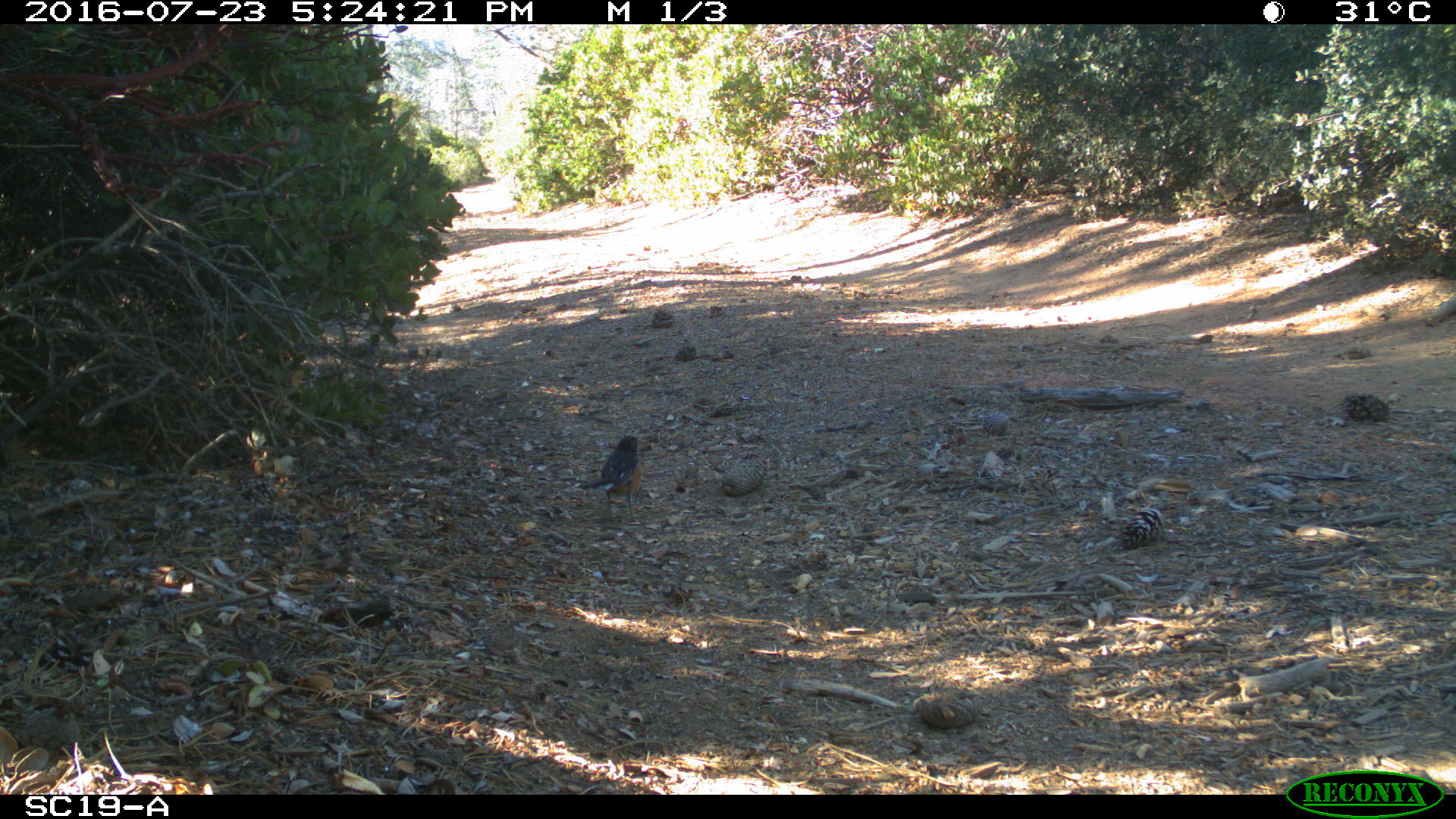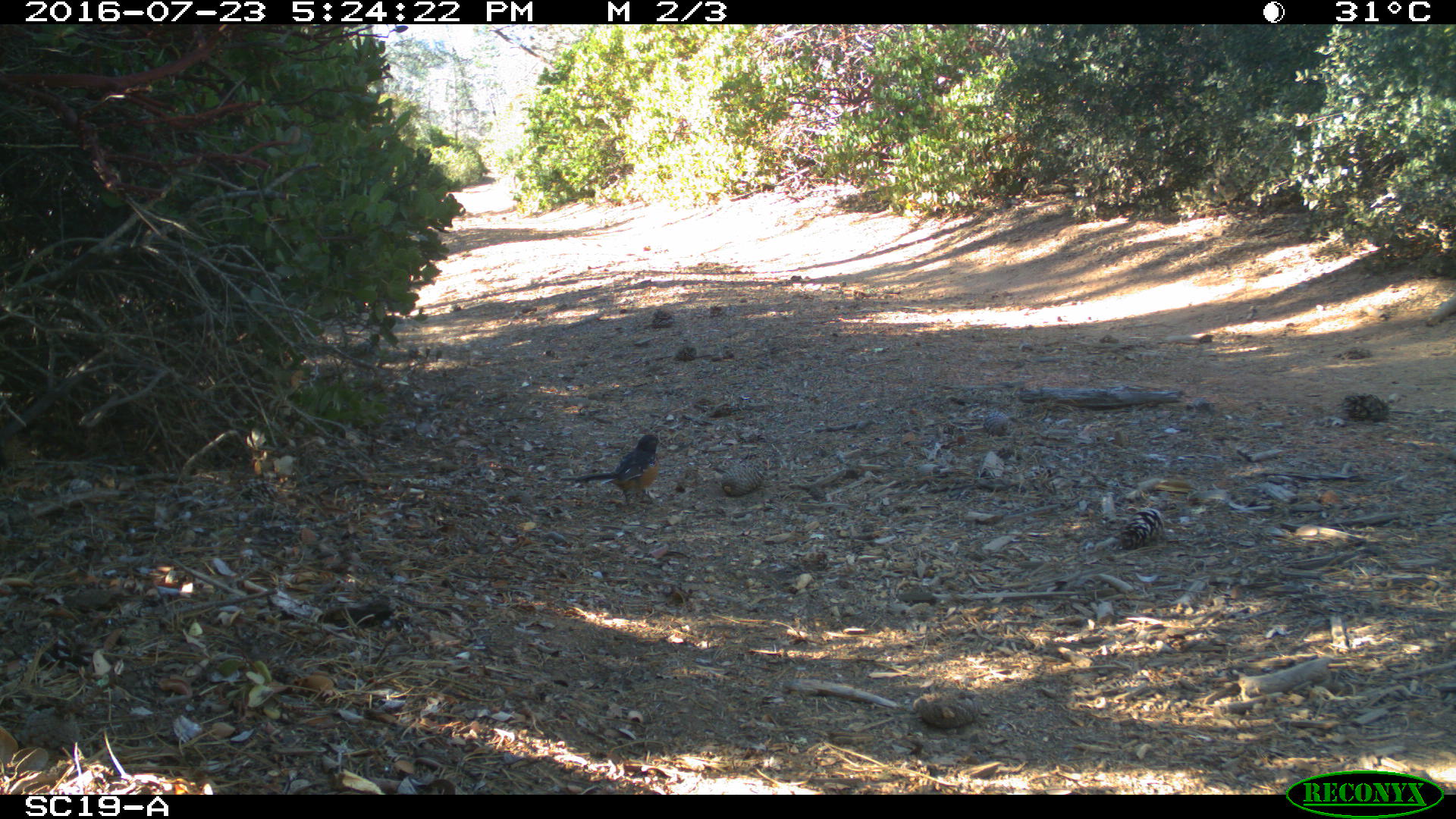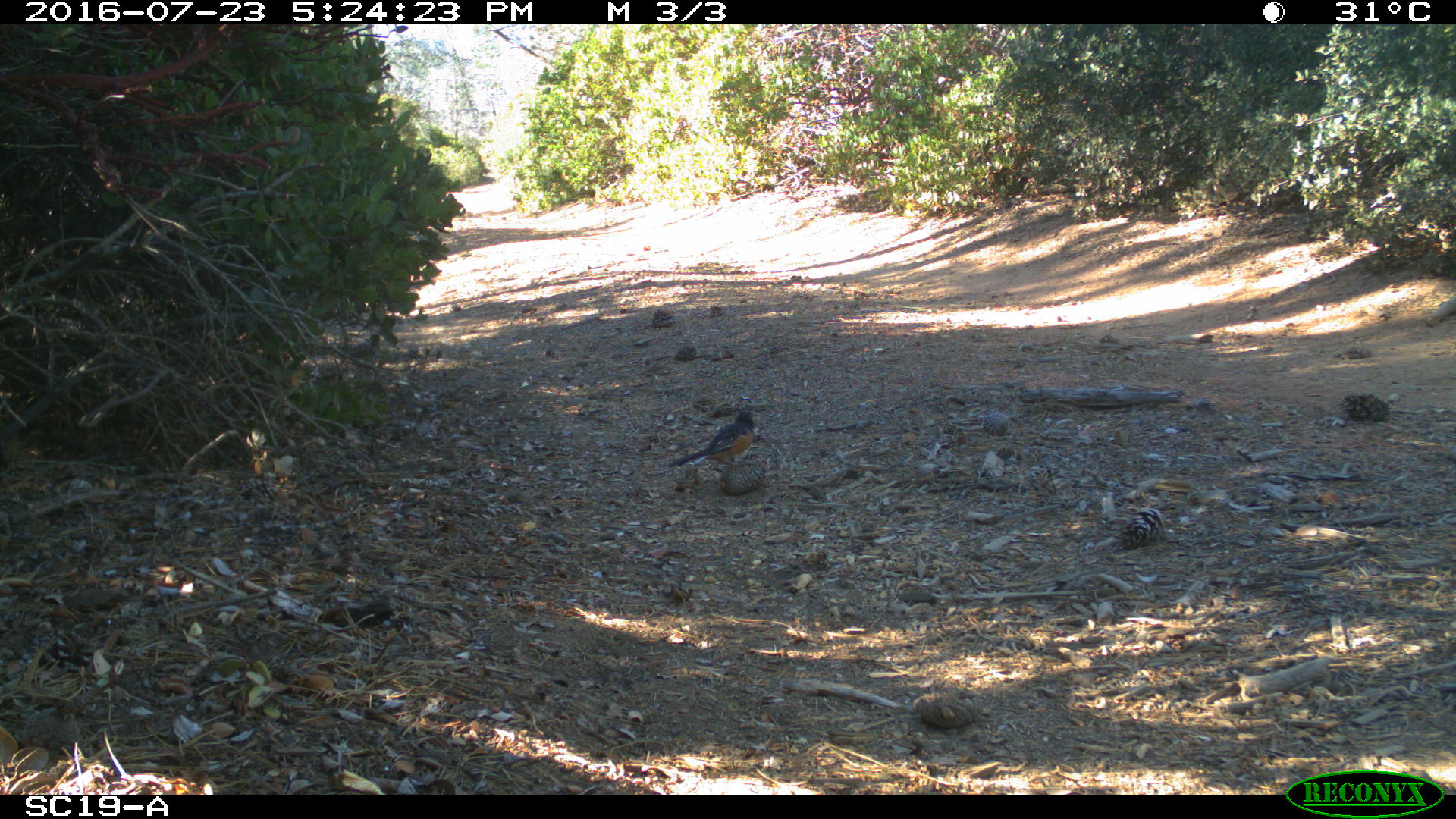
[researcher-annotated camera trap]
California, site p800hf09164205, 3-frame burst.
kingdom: Animalia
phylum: Chordata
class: Aves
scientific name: Aves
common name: bird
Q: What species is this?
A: Bird (Aves).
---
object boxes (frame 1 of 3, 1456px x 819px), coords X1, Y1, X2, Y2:
bird: 578, 434, 646, 522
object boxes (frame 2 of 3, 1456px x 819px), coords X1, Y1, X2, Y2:
bird: 559, 432, 667, 511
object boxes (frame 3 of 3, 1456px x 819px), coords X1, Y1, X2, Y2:
bird: 666, 410, 755, 468